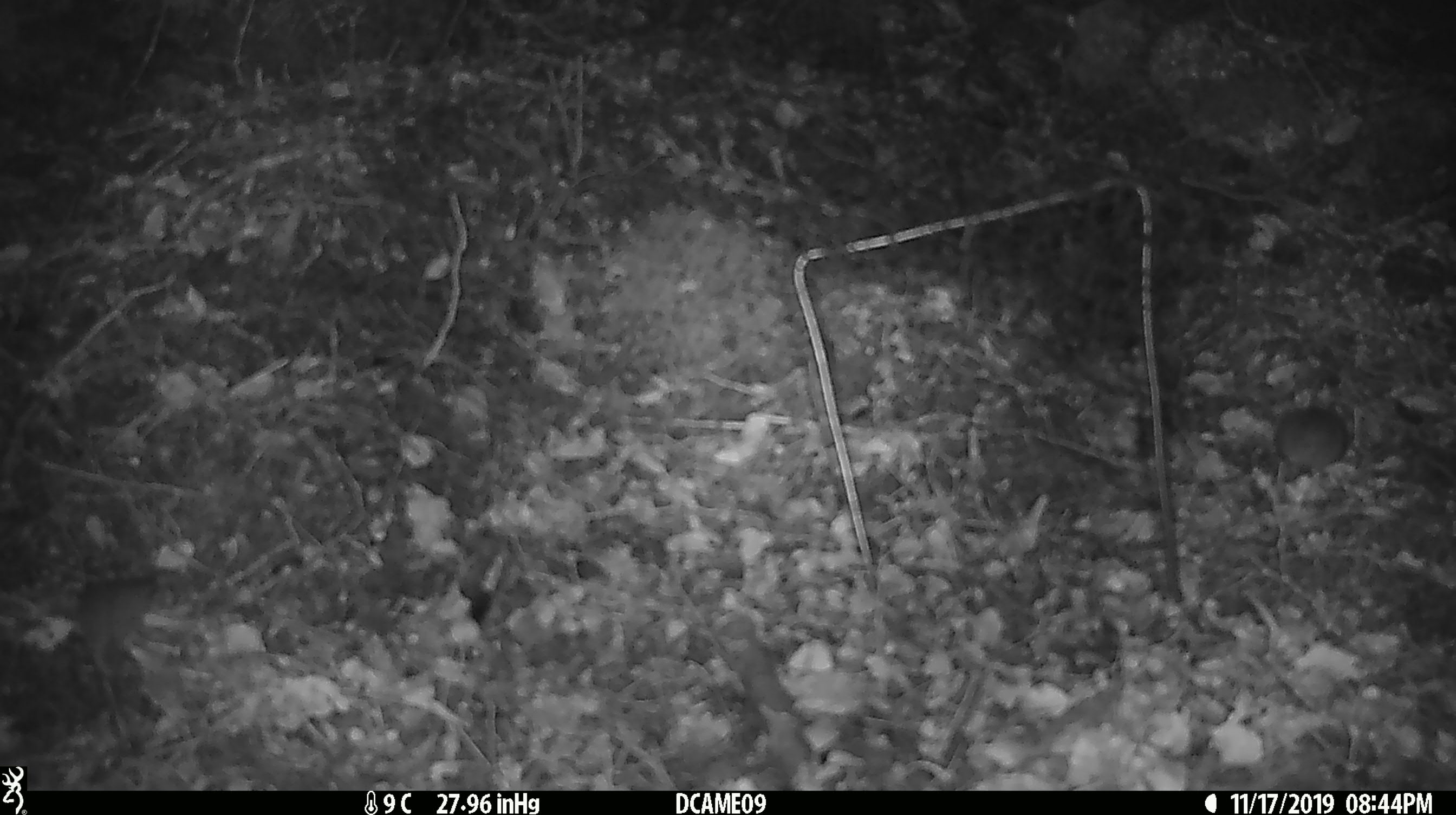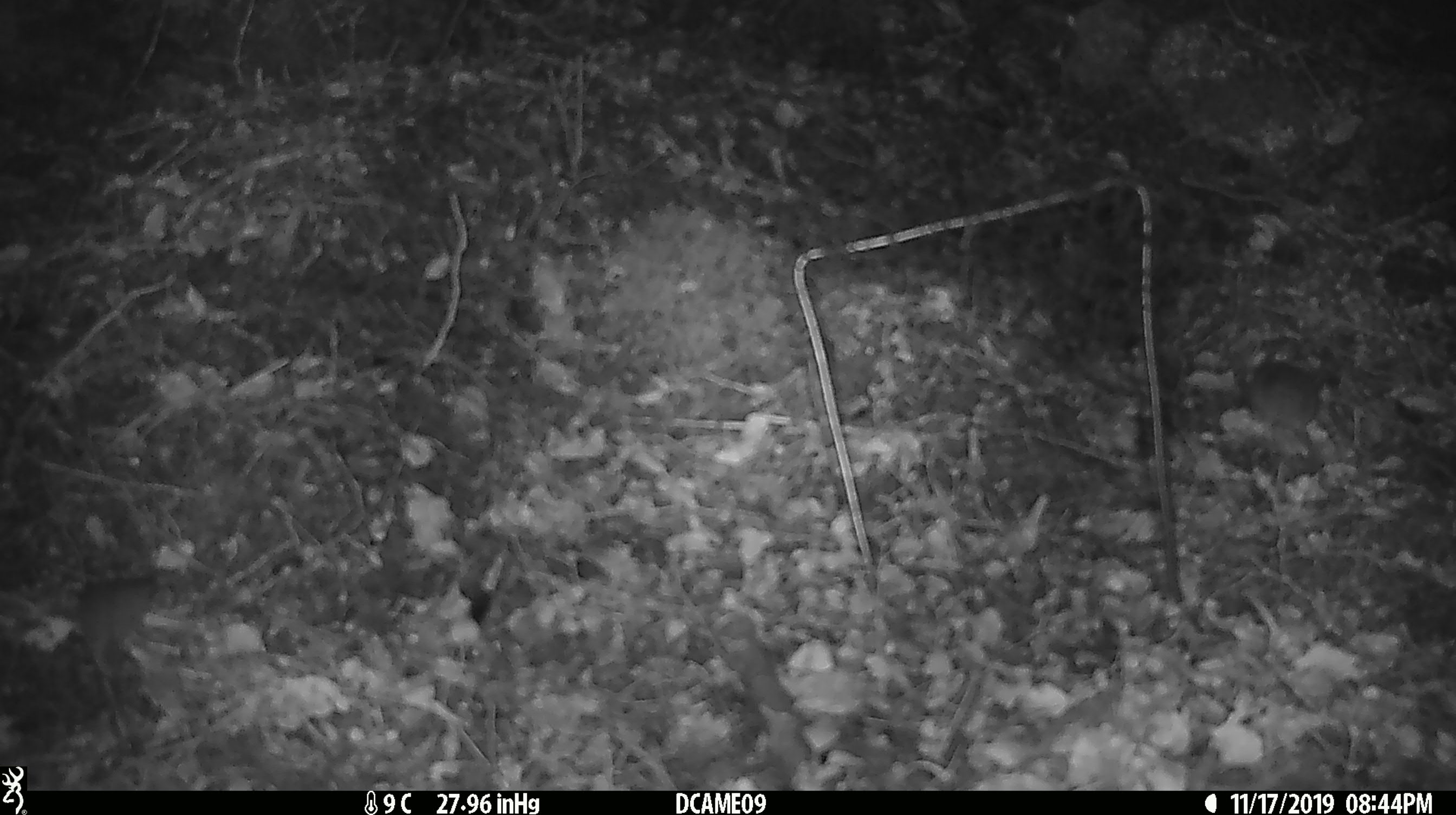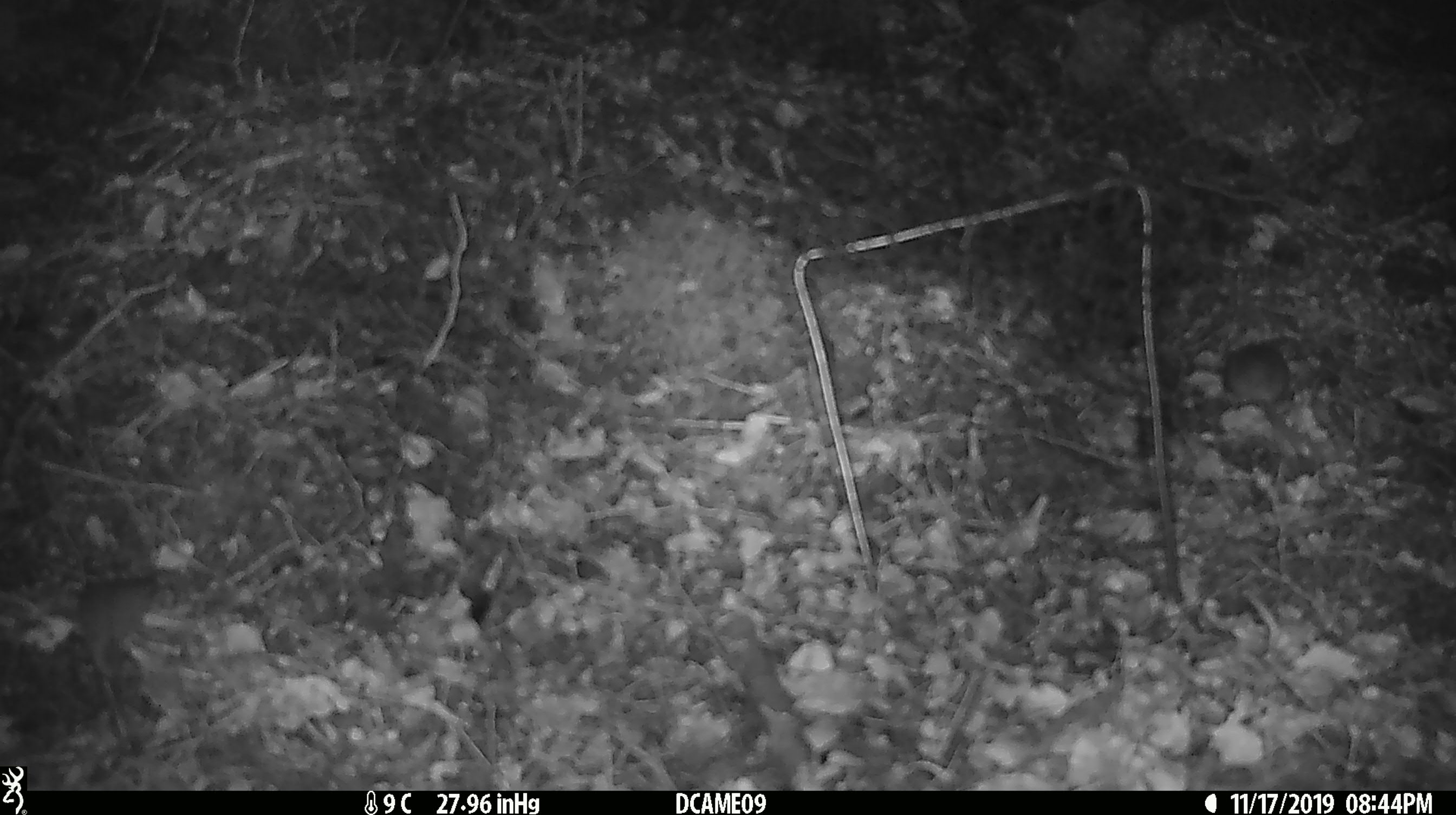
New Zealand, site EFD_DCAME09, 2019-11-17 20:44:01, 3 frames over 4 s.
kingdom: Animalia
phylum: Chordata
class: Mammalia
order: Rodentia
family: Muridae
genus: Mus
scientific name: Mus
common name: mouse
Mouse (Mus).